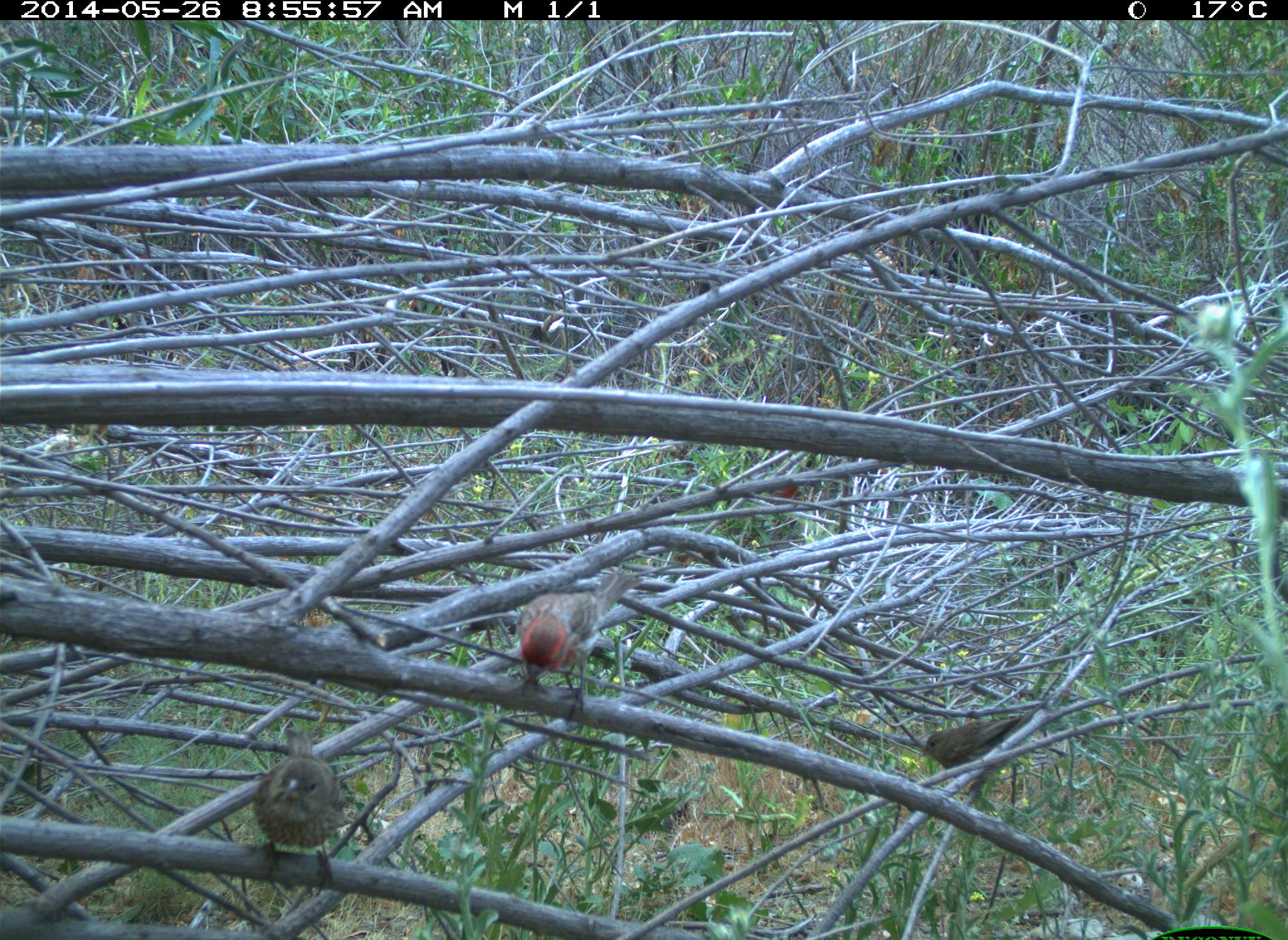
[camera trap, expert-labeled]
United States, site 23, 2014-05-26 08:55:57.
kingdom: Animalia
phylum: Chordata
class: Aves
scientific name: Aves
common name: bird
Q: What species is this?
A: Bird (Aves).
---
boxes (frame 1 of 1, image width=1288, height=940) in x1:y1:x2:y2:
bird: 518:573:646:721; 255:726:341:889; 920:714:1030:770